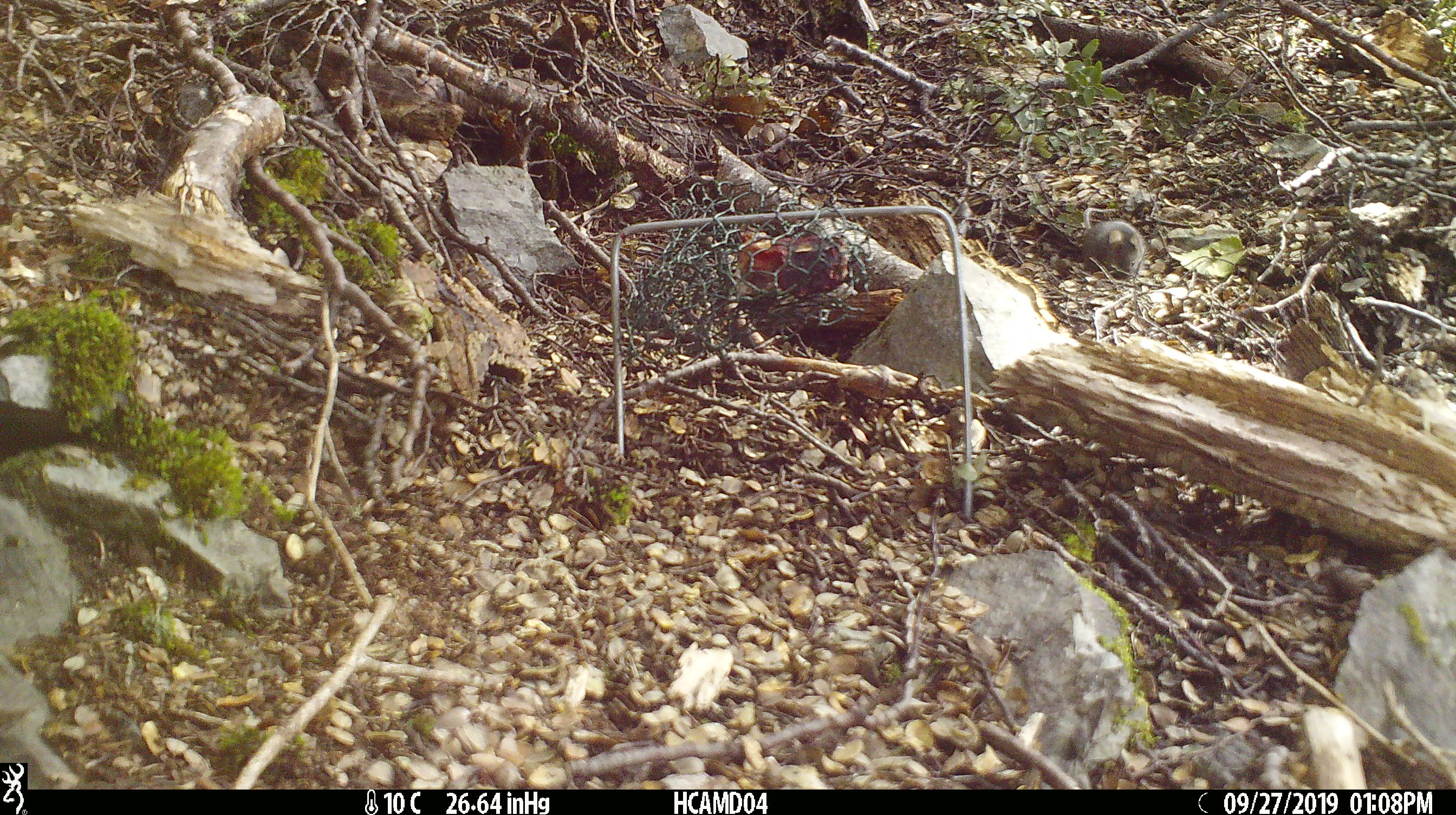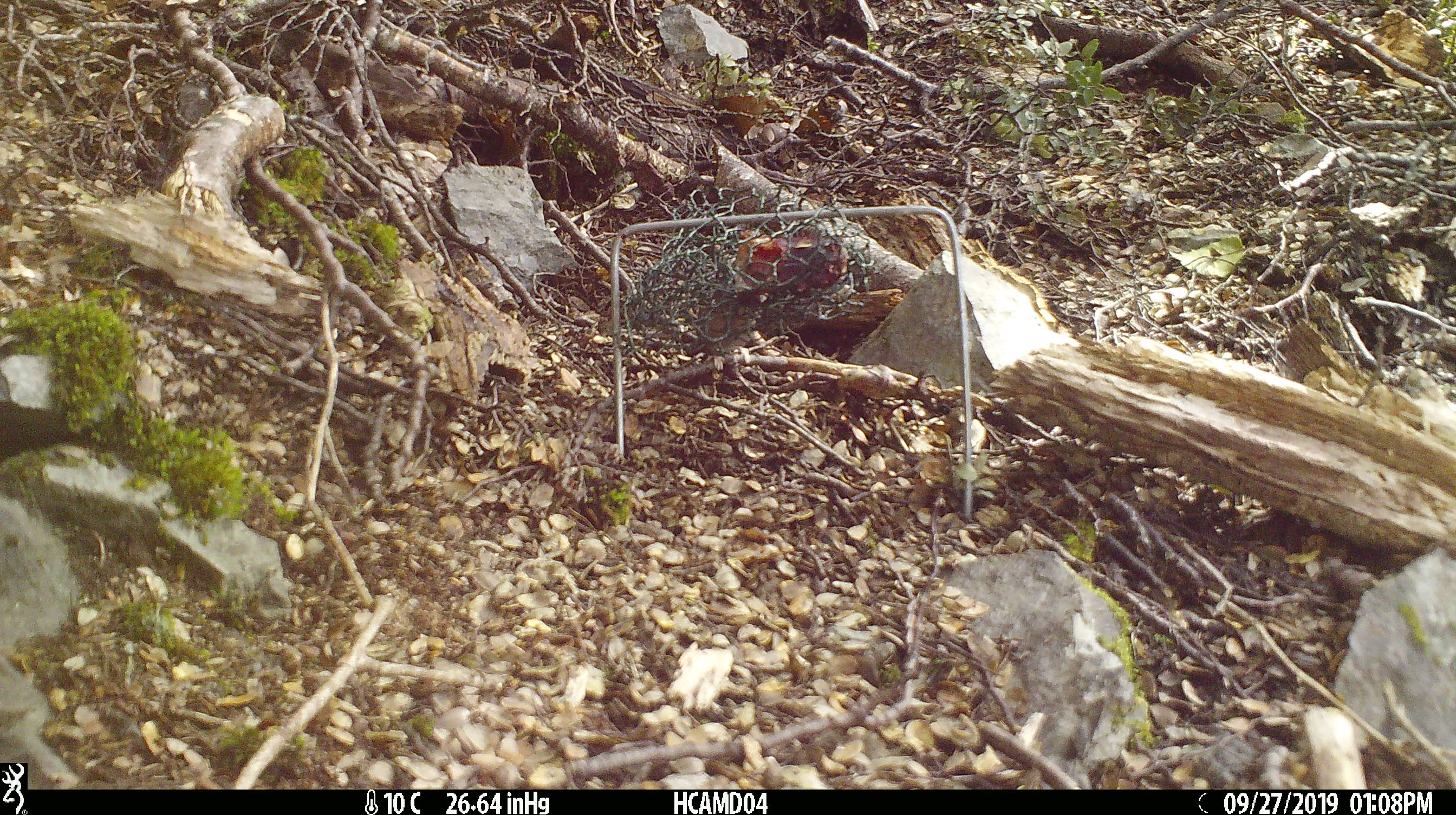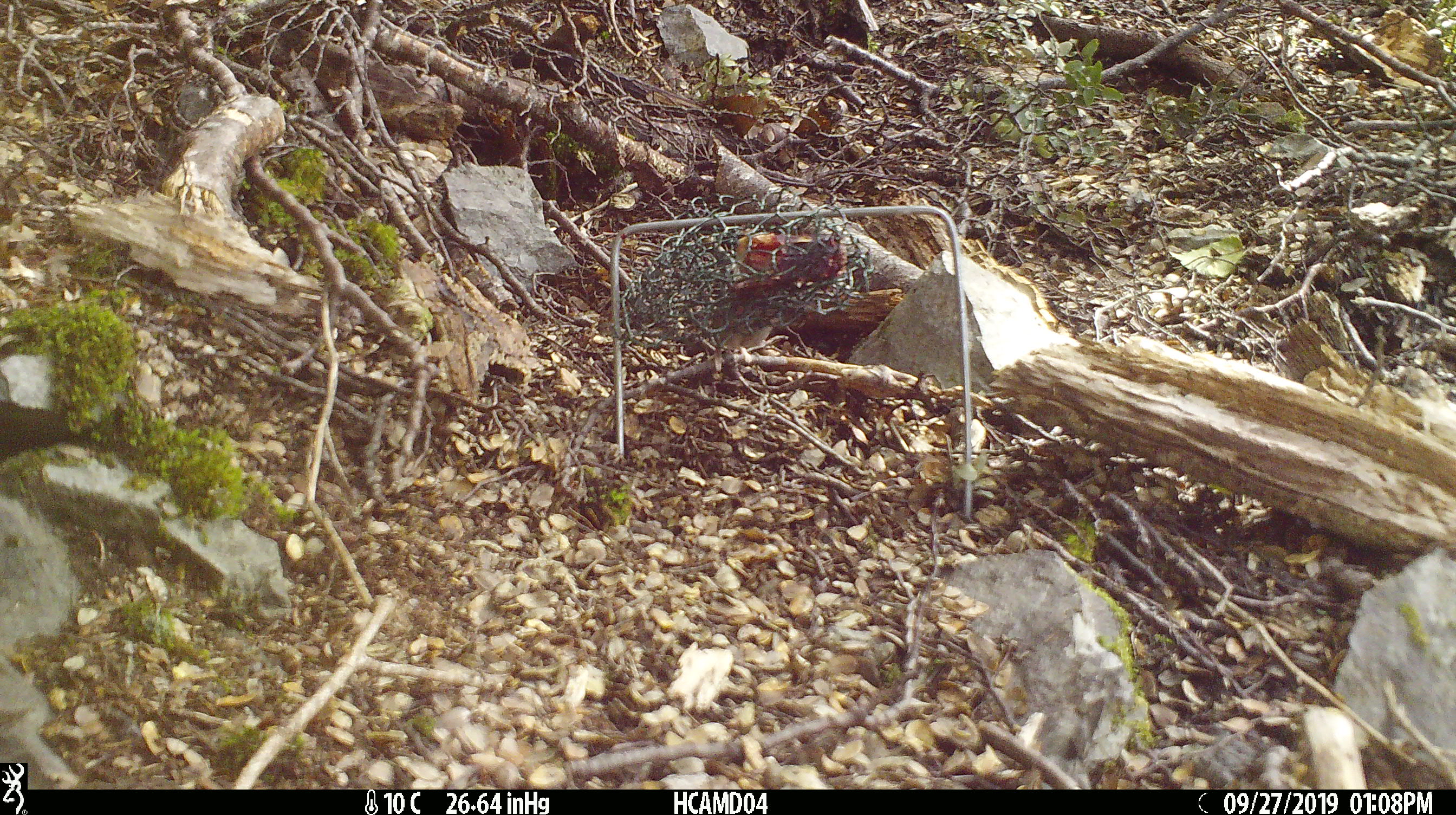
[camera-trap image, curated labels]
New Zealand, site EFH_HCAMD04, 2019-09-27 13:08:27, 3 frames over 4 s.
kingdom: Animalia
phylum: Chordata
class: Mammalia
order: Rodentia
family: Muridae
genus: Mus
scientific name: Mus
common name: mouse